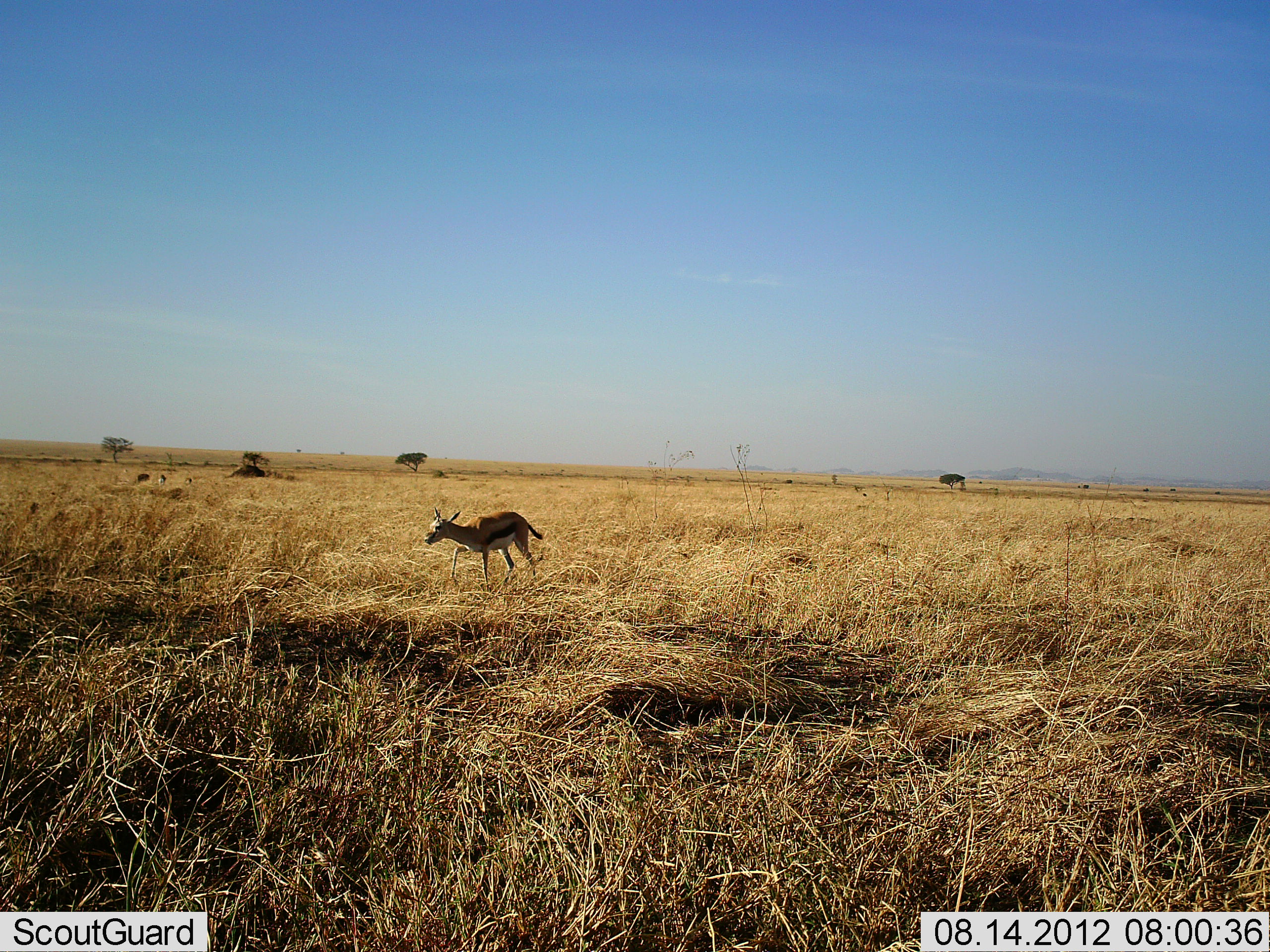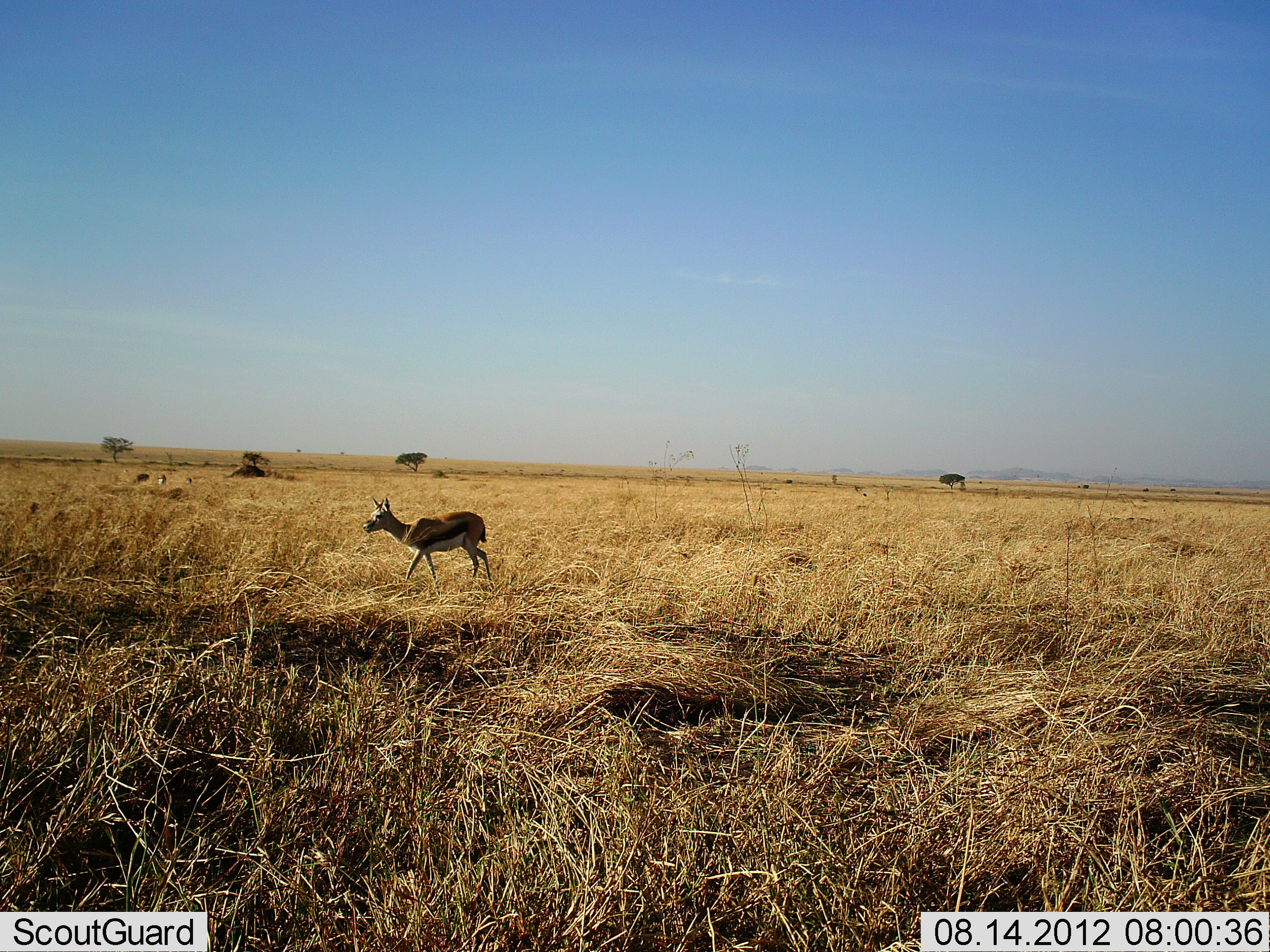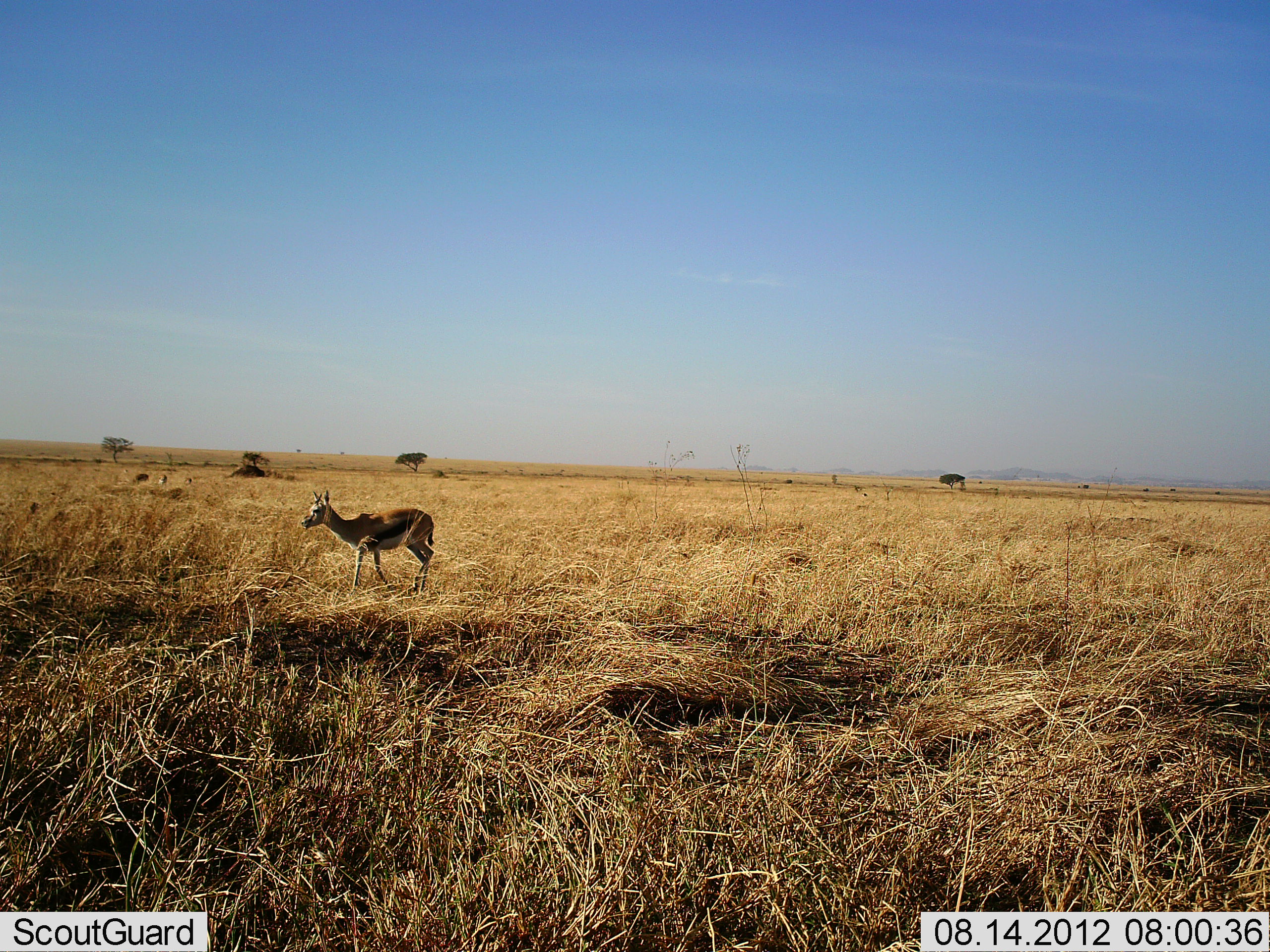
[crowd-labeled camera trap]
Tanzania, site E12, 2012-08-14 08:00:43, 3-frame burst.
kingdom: Animalia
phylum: Chordata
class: Mammalia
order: Artiodactyla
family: Bovidae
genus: Eudorcas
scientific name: Eudorcas thomsonii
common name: thomson's gazelle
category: gazellethomsons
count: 1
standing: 27%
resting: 0%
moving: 100%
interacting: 0%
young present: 0%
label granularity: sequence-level